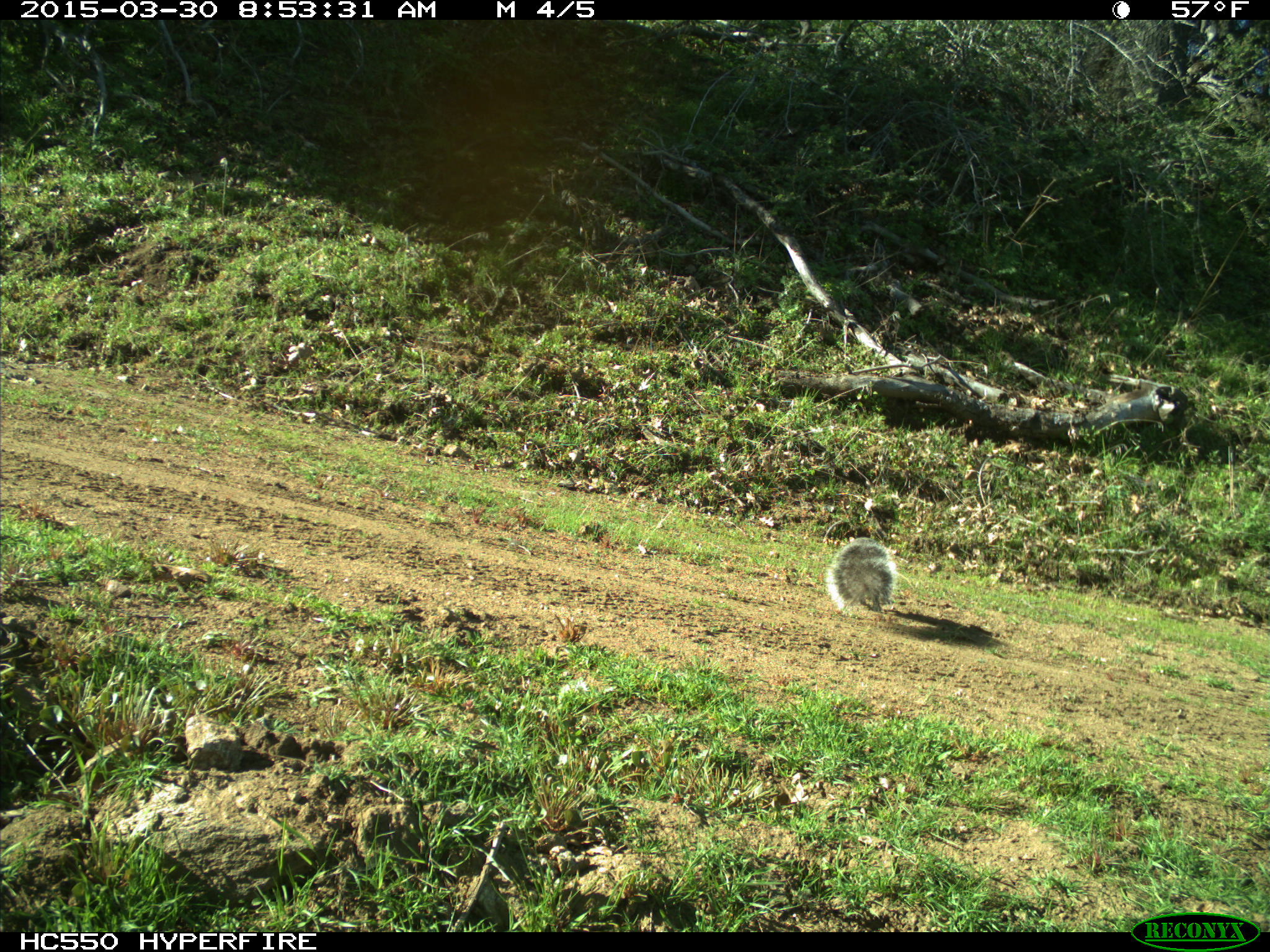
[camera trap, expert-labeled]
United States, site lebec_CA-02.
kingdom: Animalia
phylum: Chordata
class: Mammalia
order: Rodentia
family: Sciuridae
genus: Sciurus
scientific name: Sciurus carolinensis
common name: eastern gray squirrel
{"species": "Sciurus carolinensis (eastern gray squirrel)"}